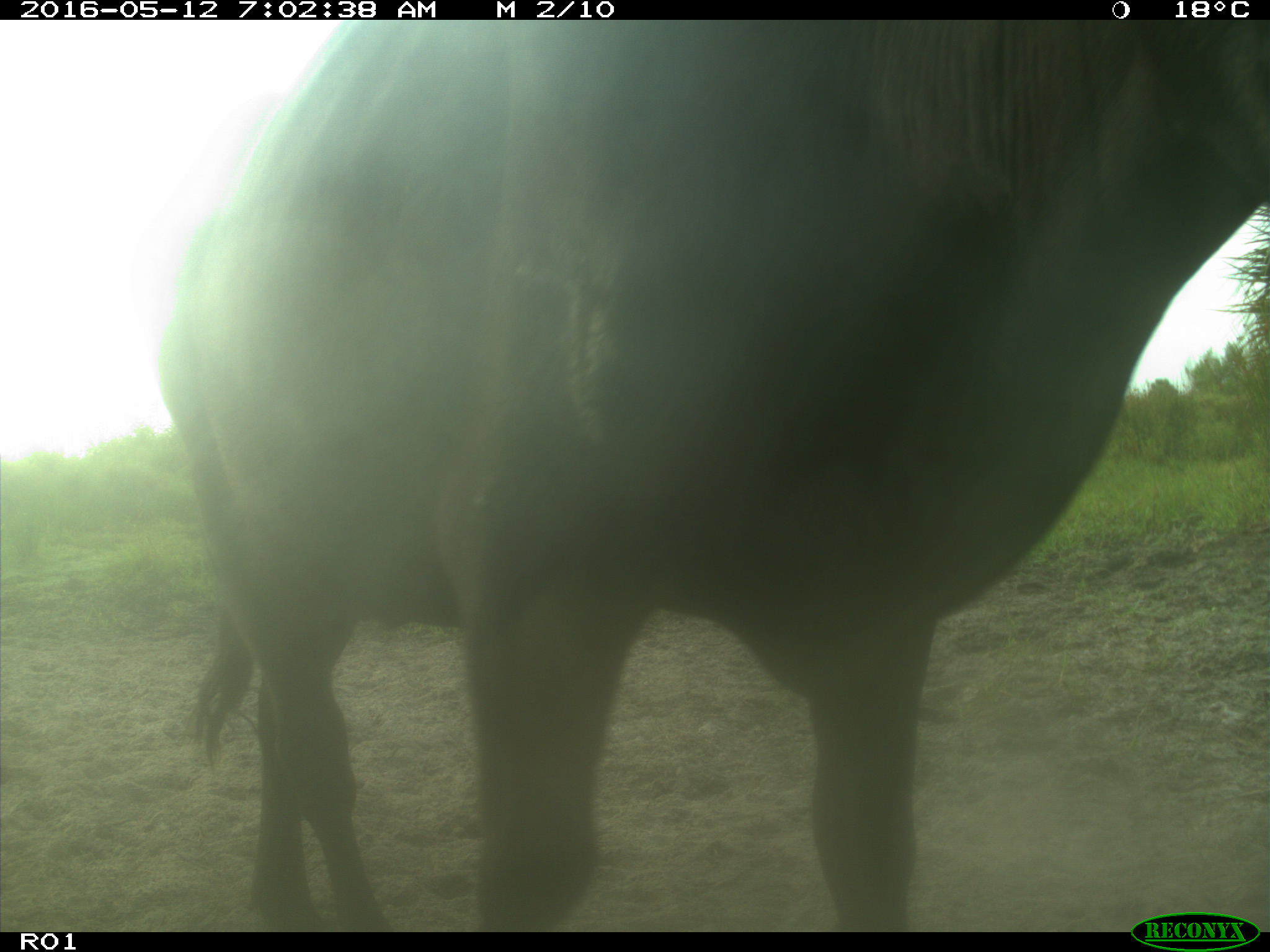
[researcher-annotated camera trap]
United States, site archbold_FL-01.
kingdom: Animalia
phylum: Chordata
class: Mammalia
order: Artiodactyla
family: Bovidae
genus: Bos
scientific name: Bos taurus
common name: domestic cow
Bos taurus (domestic cow).